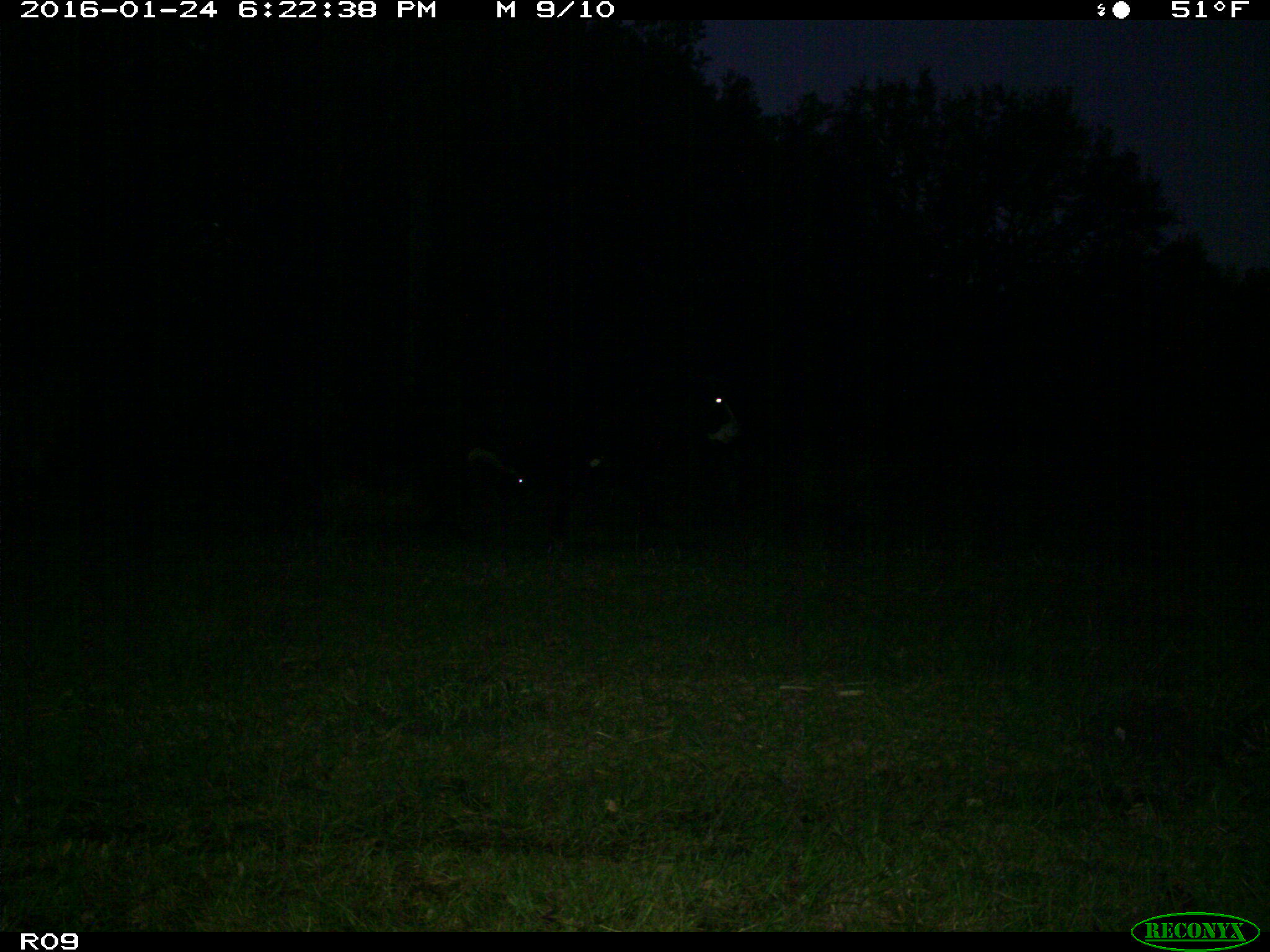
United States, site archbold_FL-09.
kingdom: Animalia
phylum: Chordata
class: Mammalia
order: Artiodactyla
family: Bovidae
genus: Bos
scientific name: Bos taurus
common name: domestic cow